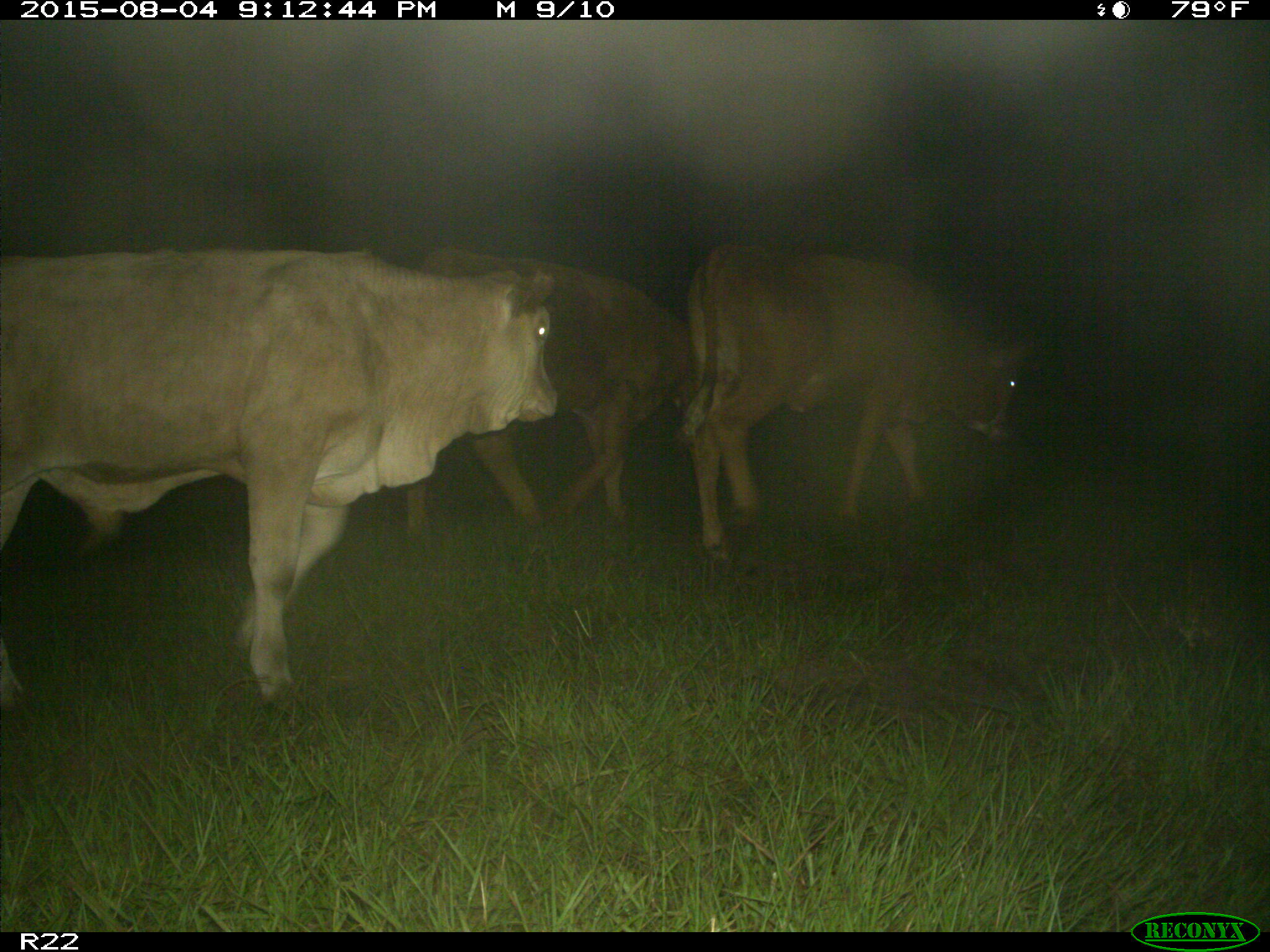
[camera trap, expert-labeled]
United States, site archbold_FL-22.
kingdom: Animalia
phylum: Chordata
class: Mammalia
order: Artiodactyla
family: Bovidae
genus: Bos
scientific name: Bos taurus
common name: domestic cow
Bos taurus (domestic cow).